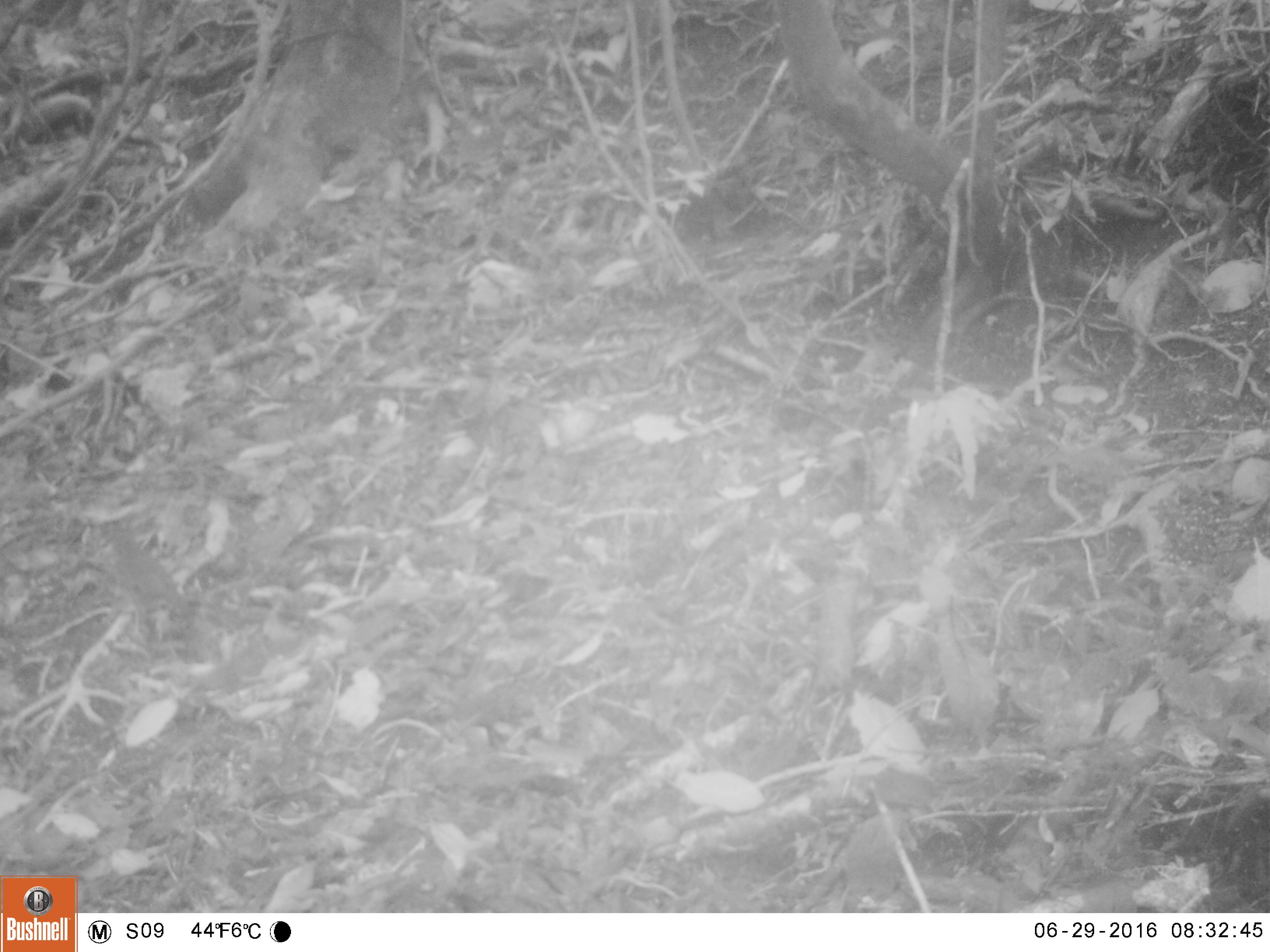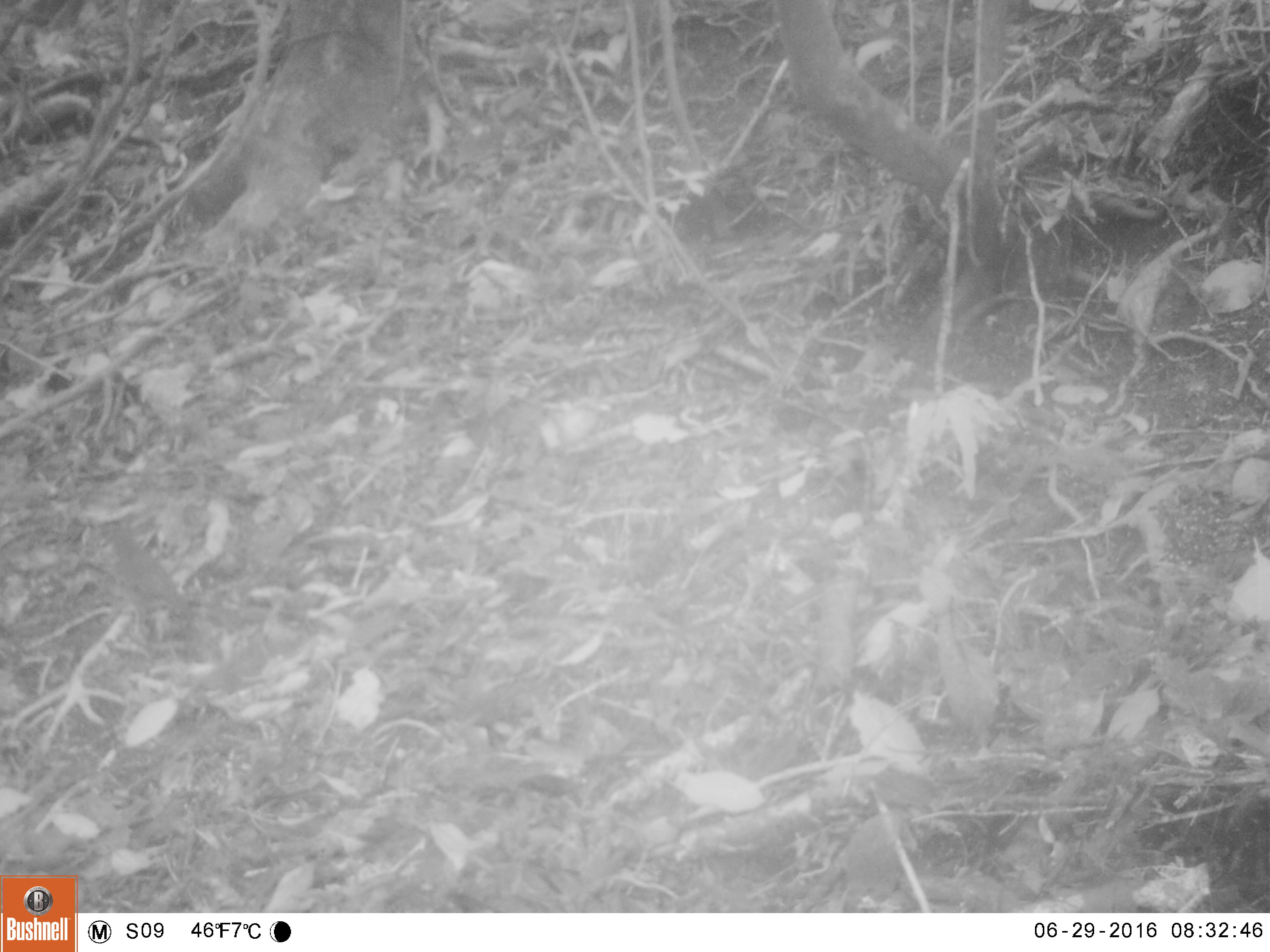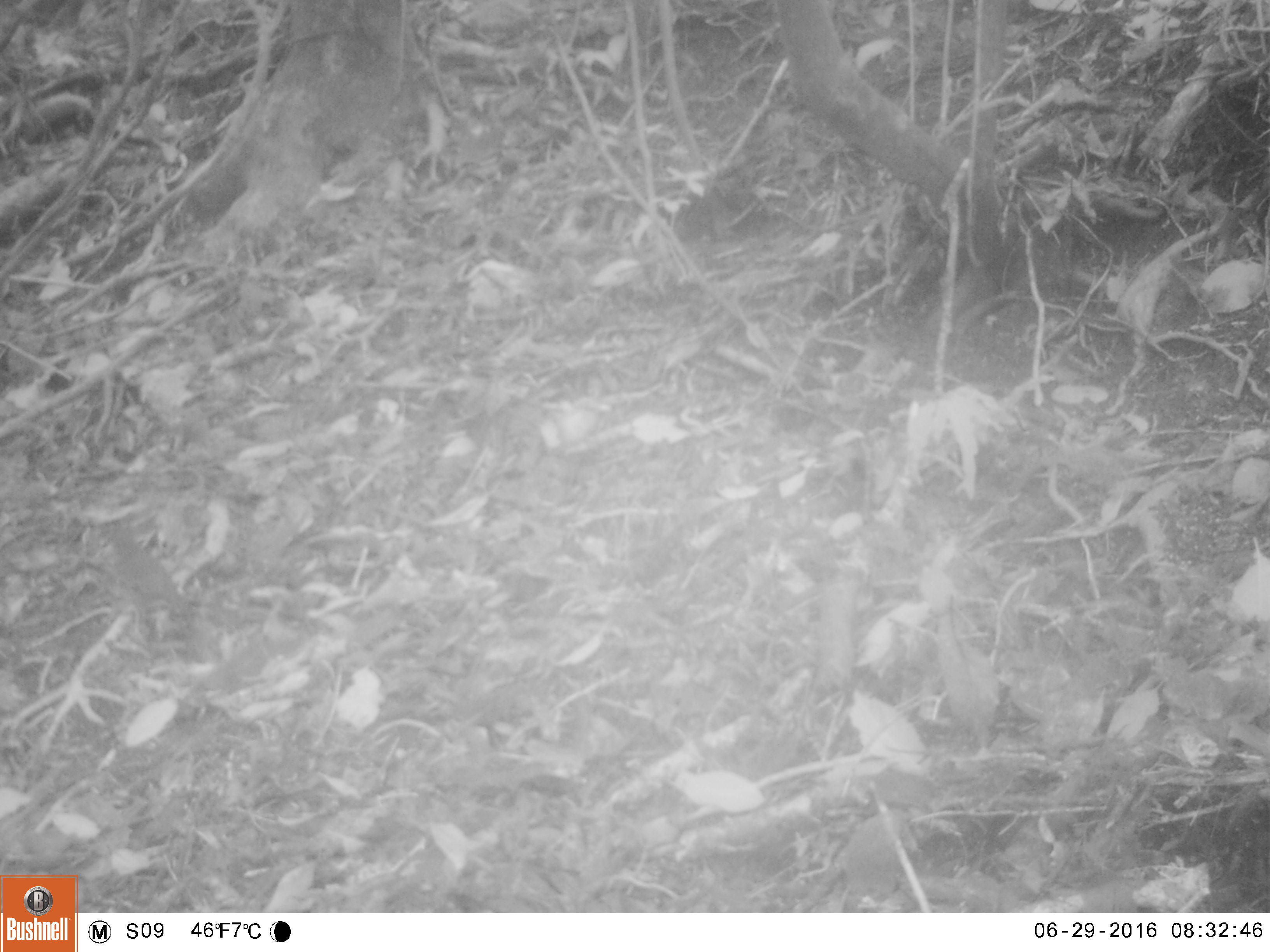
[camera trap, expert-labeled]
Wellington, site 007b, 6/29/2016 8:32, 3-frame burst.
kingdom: Animalia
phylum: Chordata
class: Aves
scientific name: Aves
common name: bird